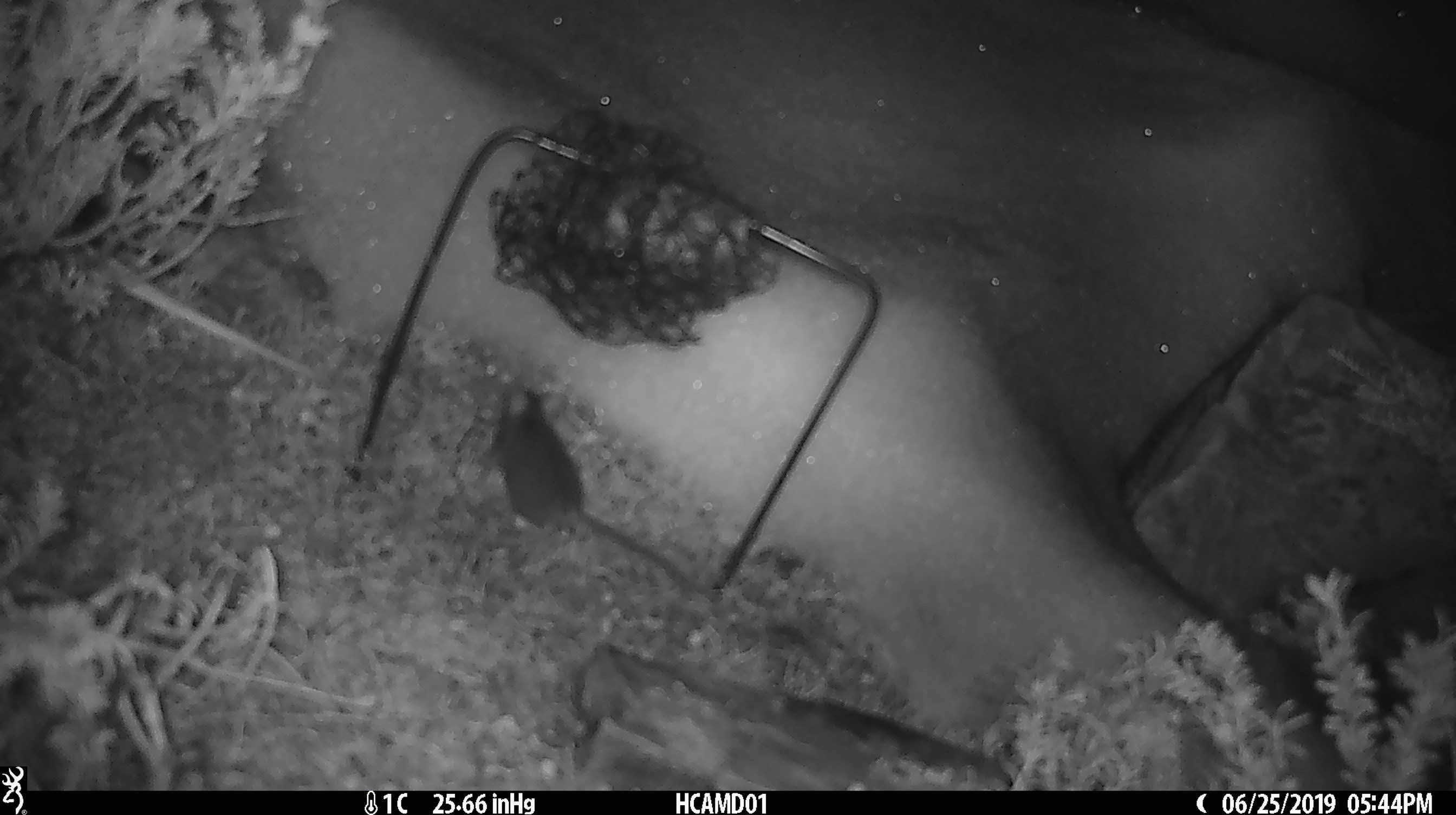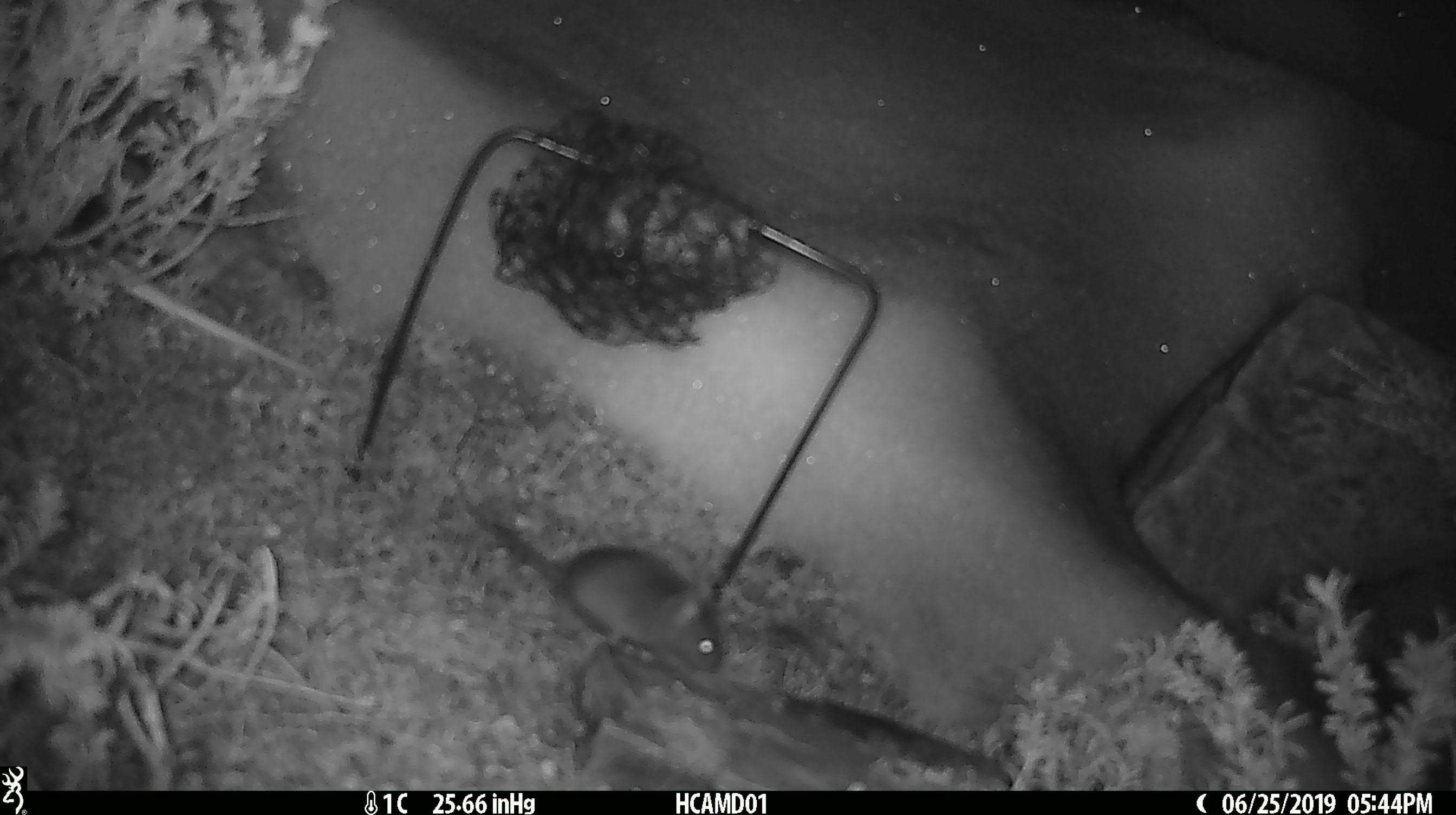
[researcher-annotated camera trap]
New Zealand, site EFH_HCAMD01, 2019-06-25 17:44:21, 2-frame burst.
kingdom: Animalia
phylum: Chordata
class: Mammalia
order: Rodentia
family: Muridae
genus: Mus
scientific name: Mus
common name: mouse